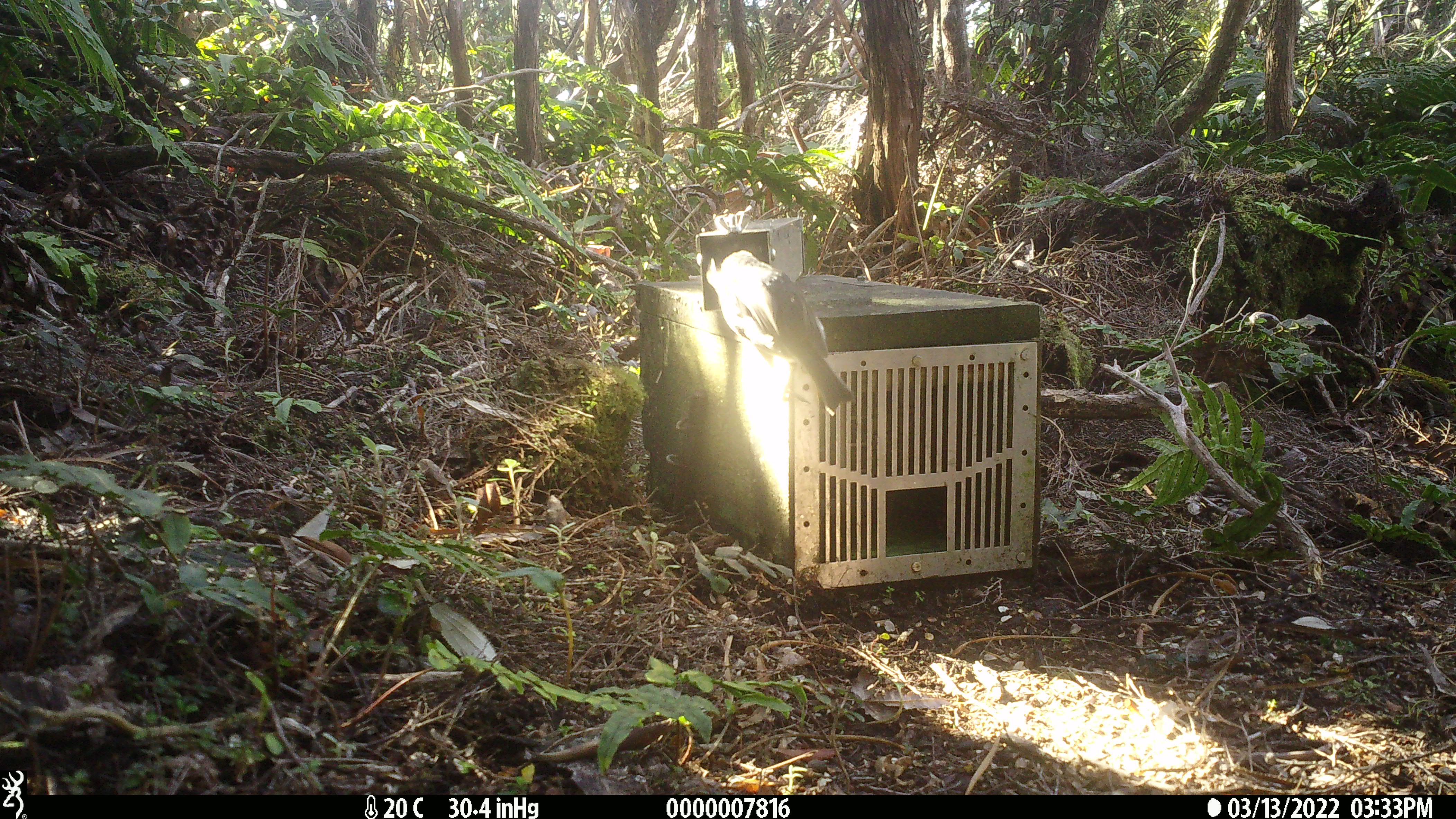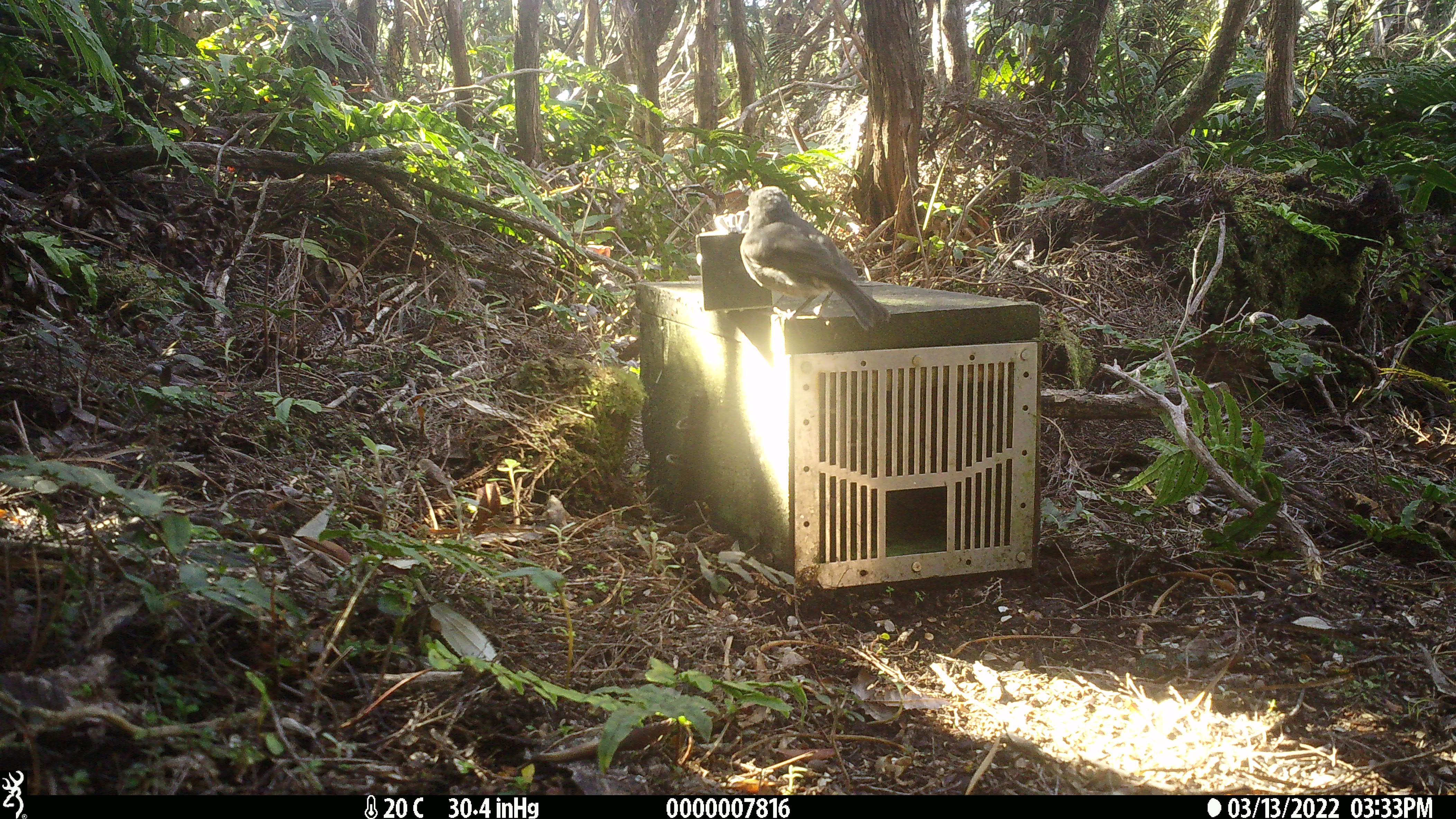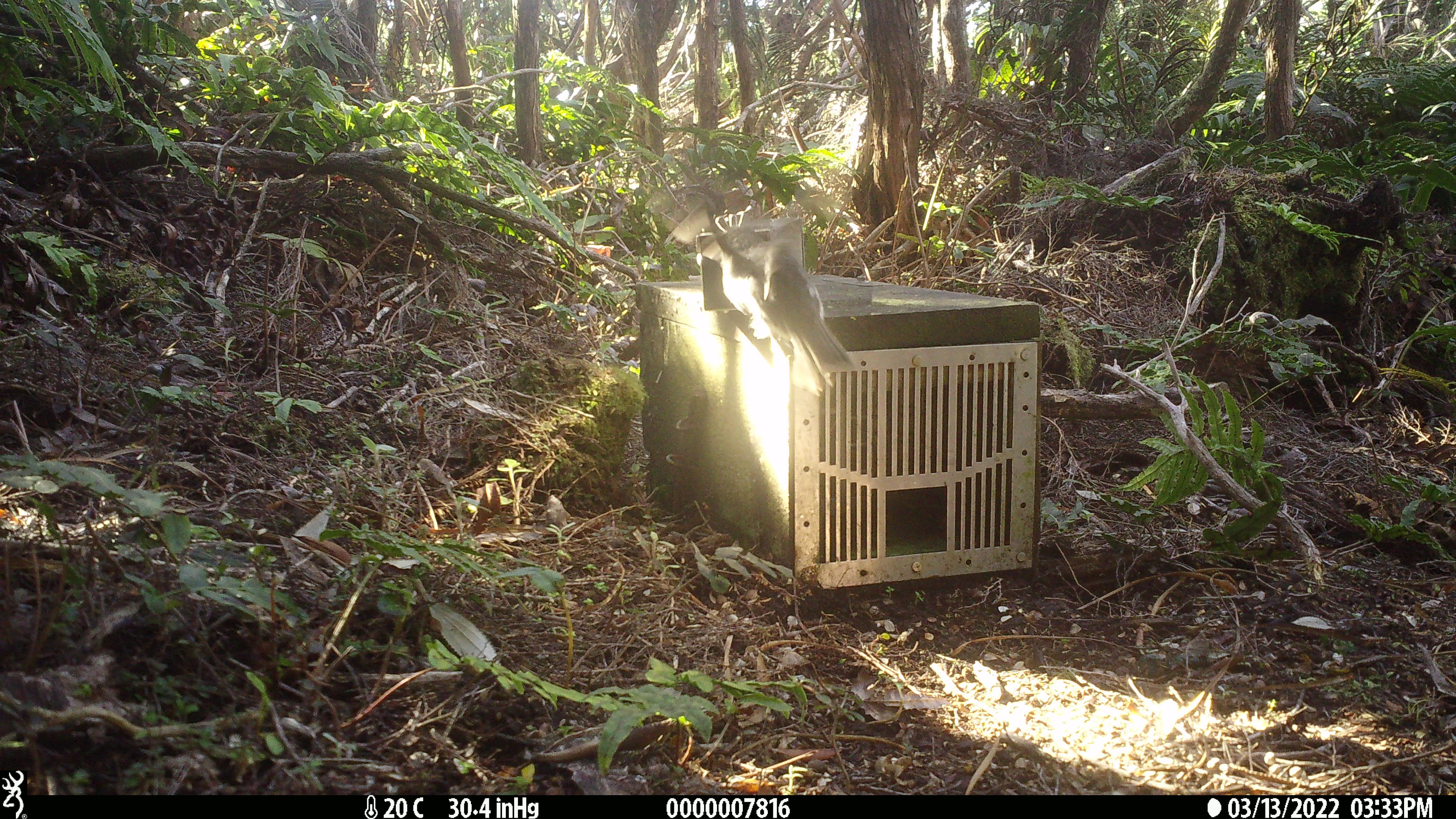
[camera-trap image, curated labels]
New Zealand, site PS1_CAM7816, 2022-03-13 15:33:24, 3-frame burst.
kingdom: Animalia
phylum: Chordata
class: Aves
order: Passeriformes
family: Petroicidae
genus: Petroica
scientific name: Petroica australis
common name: new zealand robin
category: robin